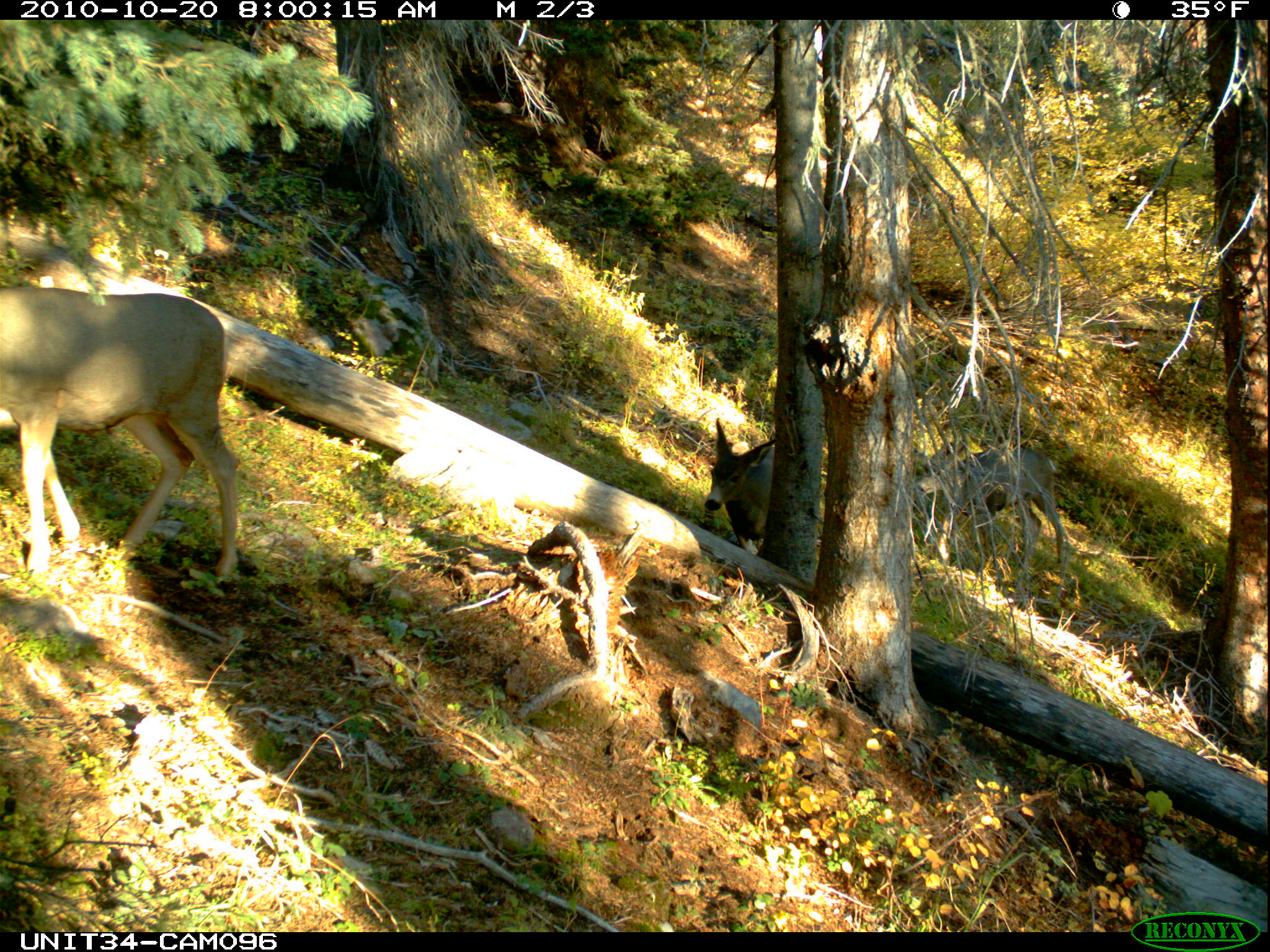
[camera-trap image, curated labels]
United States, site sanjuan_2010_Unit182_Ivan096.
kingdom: Animalia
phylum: Chordata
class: Mammalia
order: Artiodactyla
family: Cervidae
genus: Odocoileus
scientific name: Odocoileus hemionus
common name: mule deer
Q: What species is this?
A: Odocoileus hemionus (mule deer).